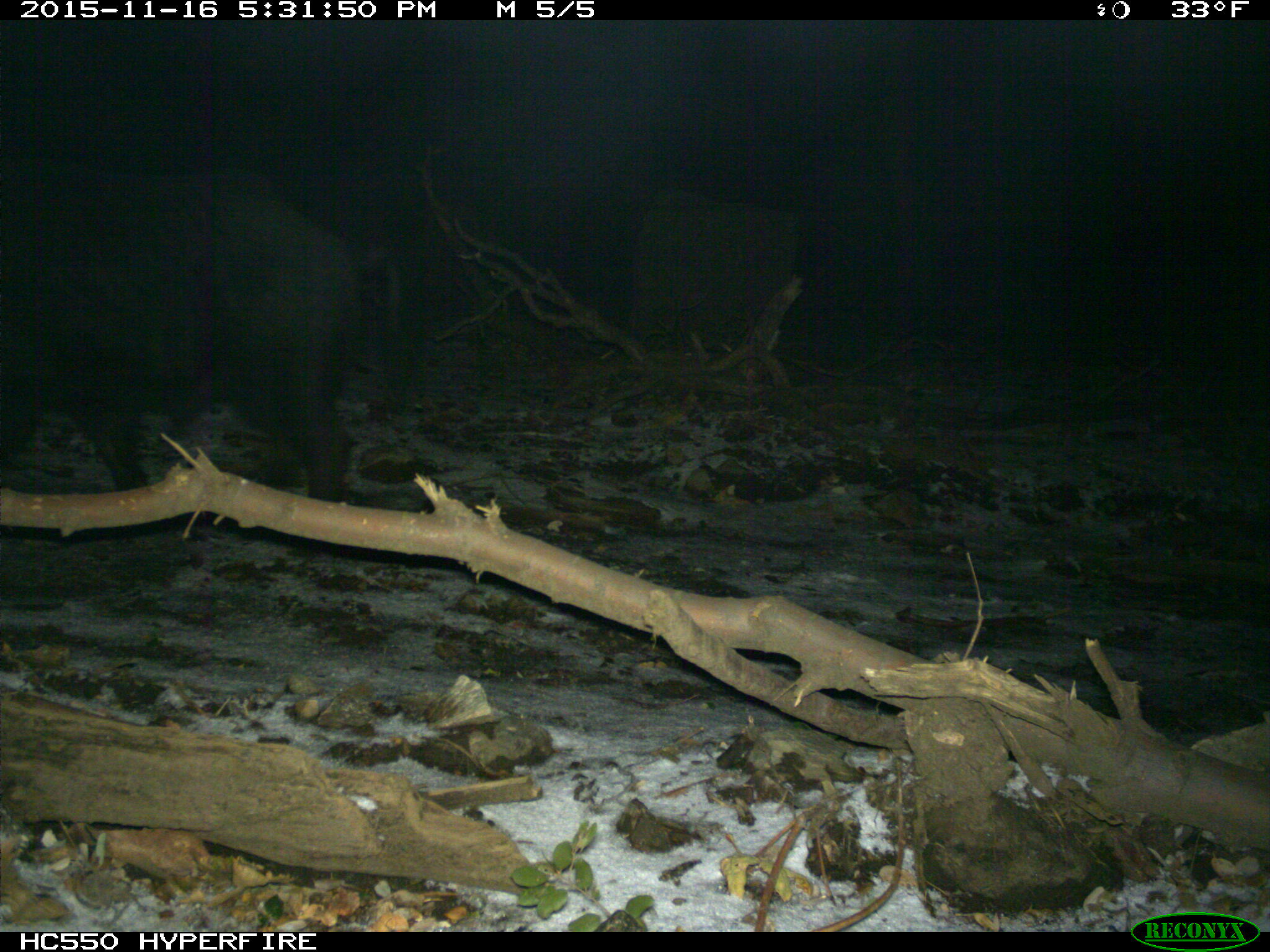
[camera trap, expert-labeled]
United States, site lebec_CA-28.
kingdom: Animalia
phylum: Chordata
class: Mammalia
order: Artiodactyla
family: Suidae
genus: Sus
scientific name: Sus scrofa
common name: wild boar